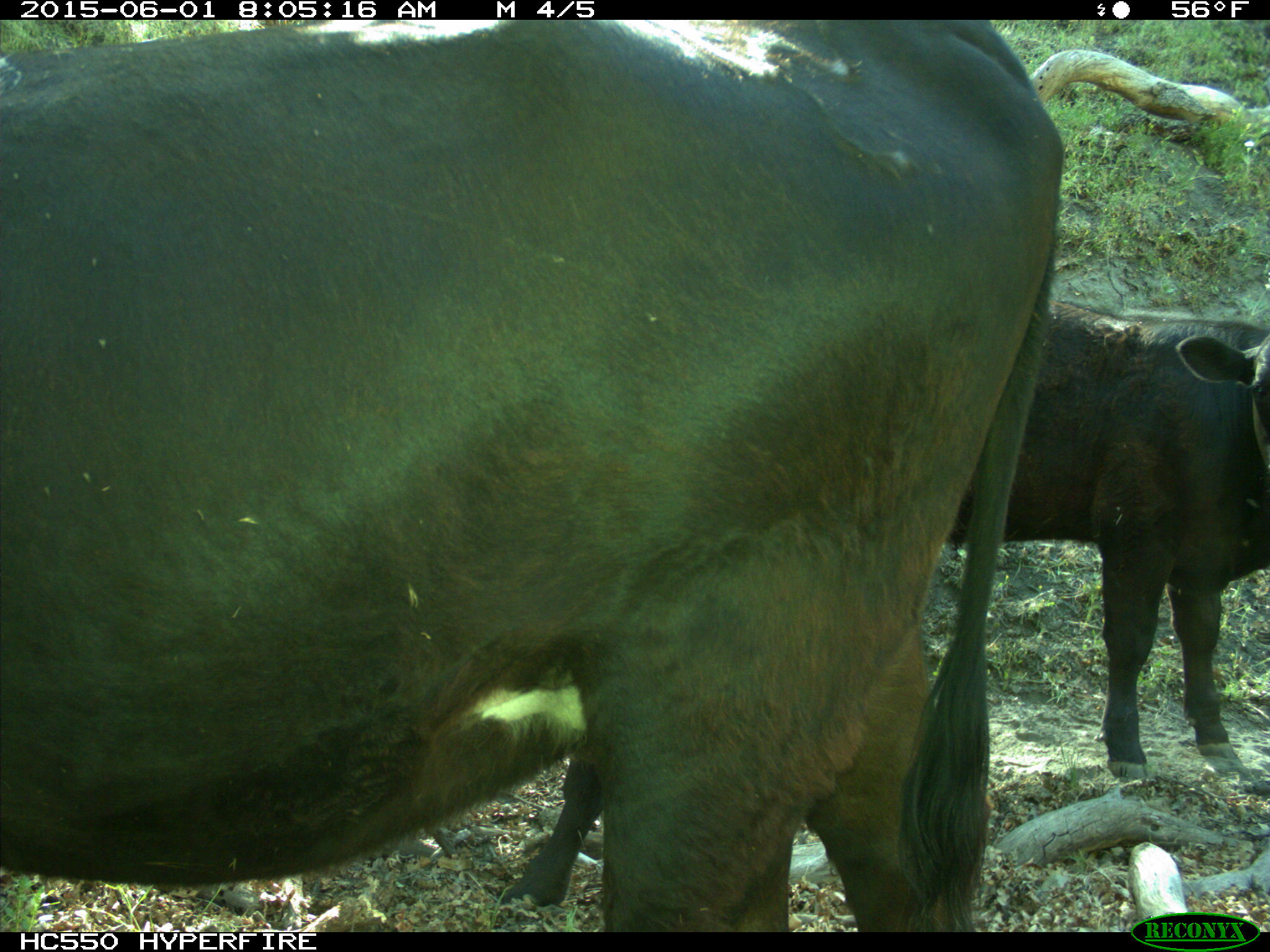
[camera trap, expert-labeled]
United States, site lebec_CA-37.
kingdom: Animalia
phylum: Chordata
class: Mammalia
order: Artiodactyla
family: Bovidae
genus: Bos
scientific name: Bos taurus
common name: domestic cow